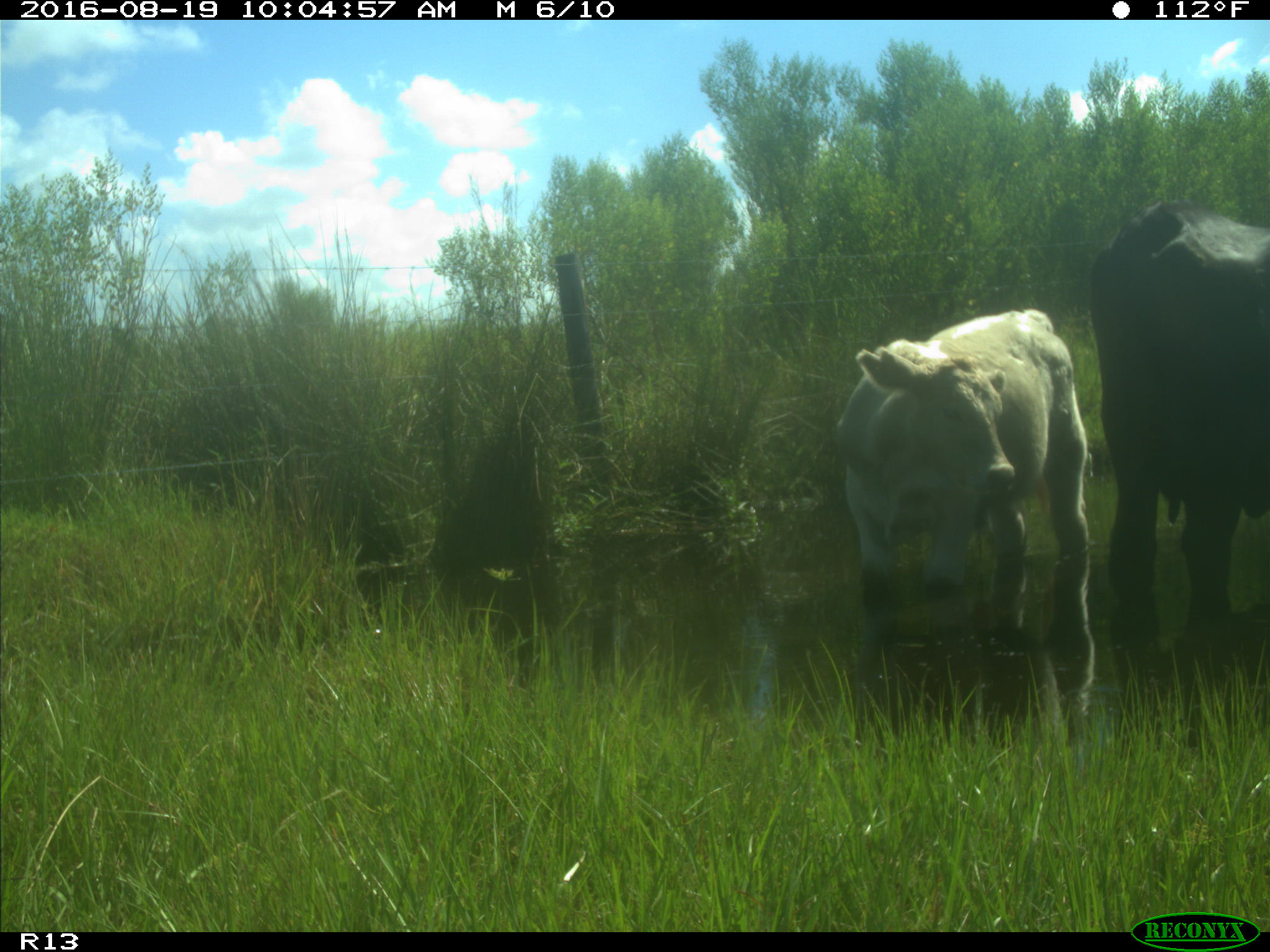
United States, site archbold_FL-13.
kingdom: Animalia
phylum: Chordata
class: Mammalia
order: Artiodactyla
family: Bovidae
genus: Bos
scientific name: Bos taurus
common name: domestic cow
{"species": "Bos taurus (domestic cow)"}